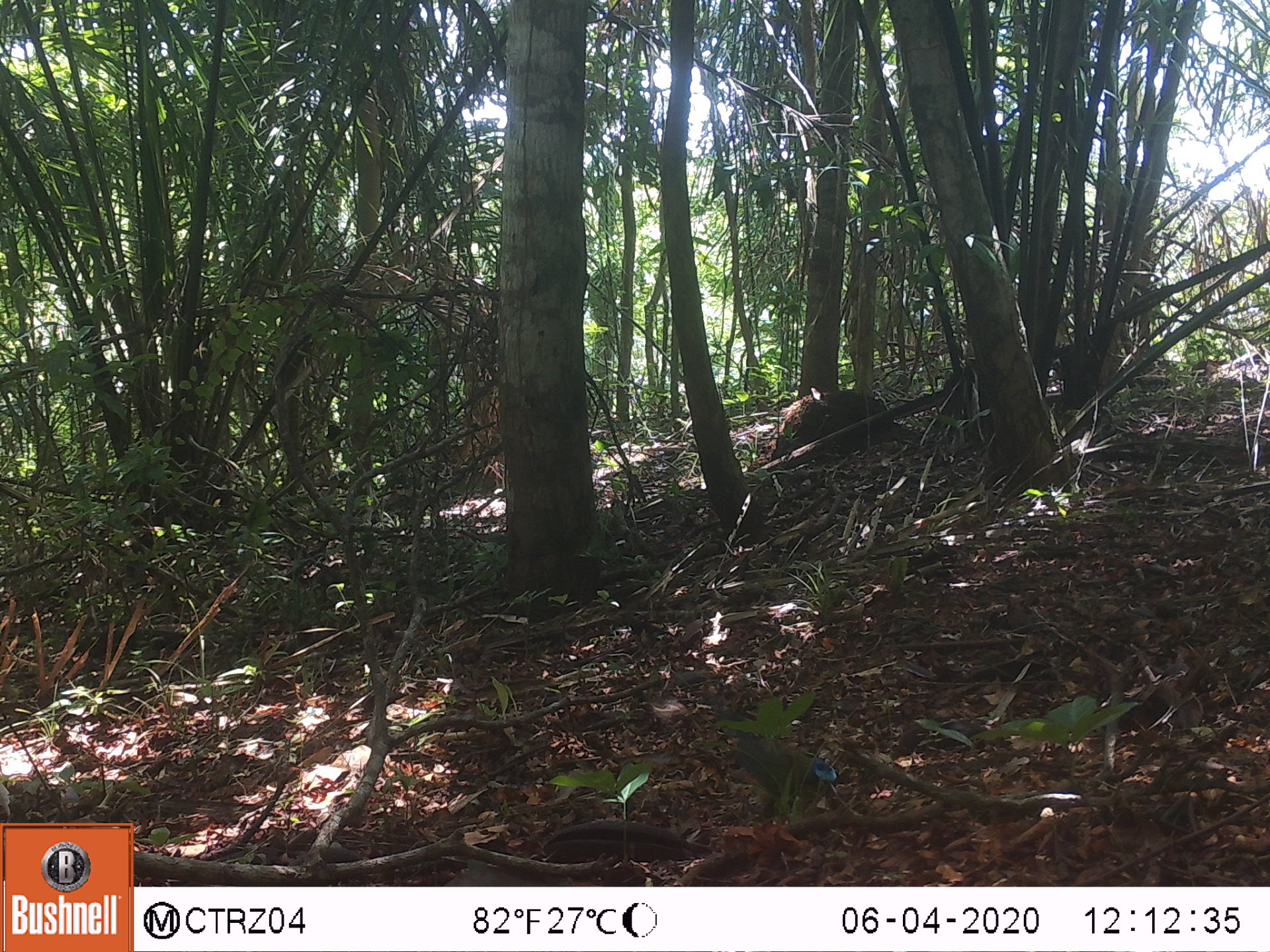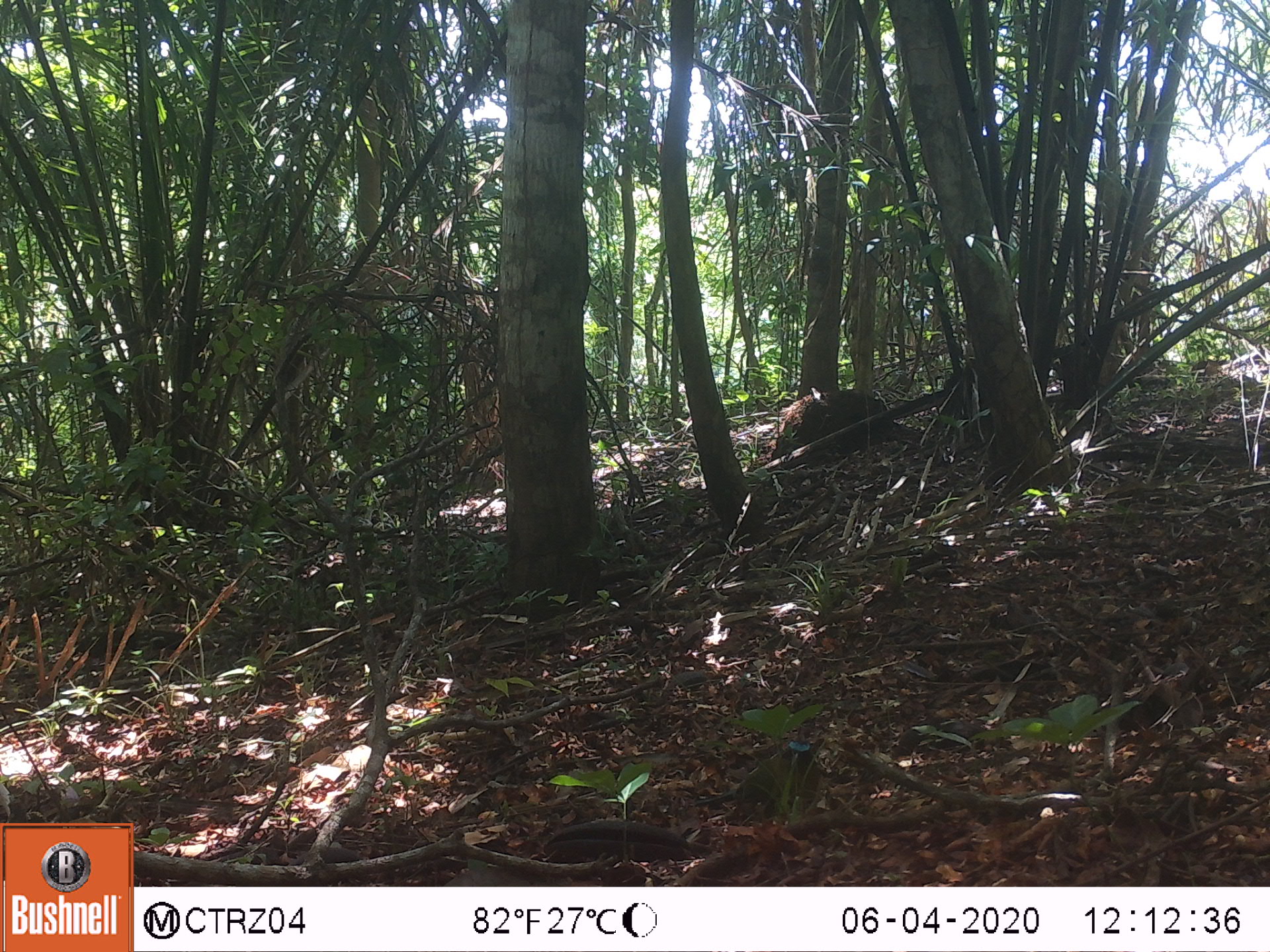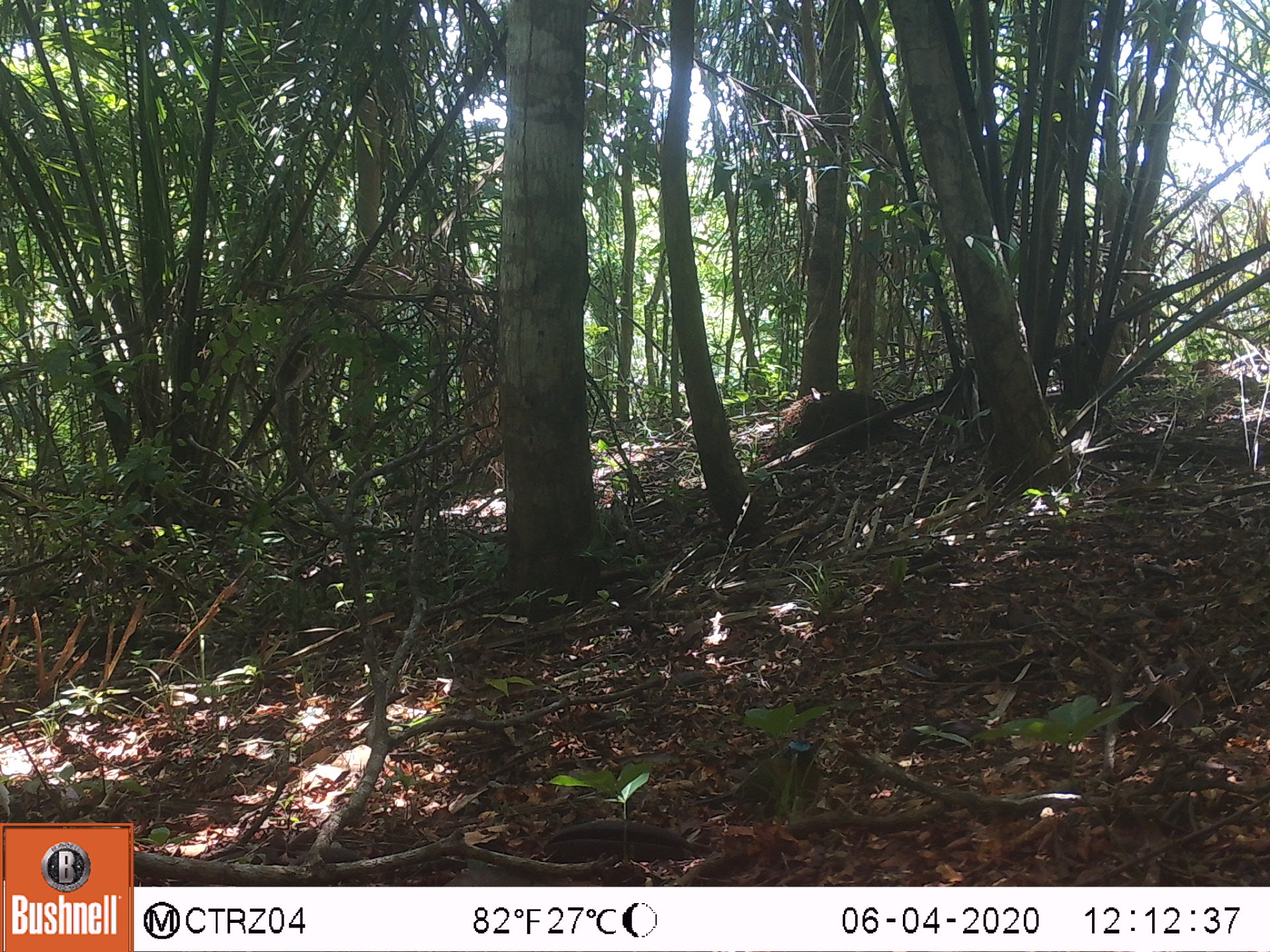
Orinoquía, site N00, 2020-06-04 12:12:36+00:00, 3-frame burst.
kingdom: Animalia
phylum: Chordata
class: Aves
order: Coraciiformes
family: Momotidae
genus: Momotus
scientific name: Momotus momota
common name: amazonian motmot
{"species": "amazonian motmot (Momotus momota)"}